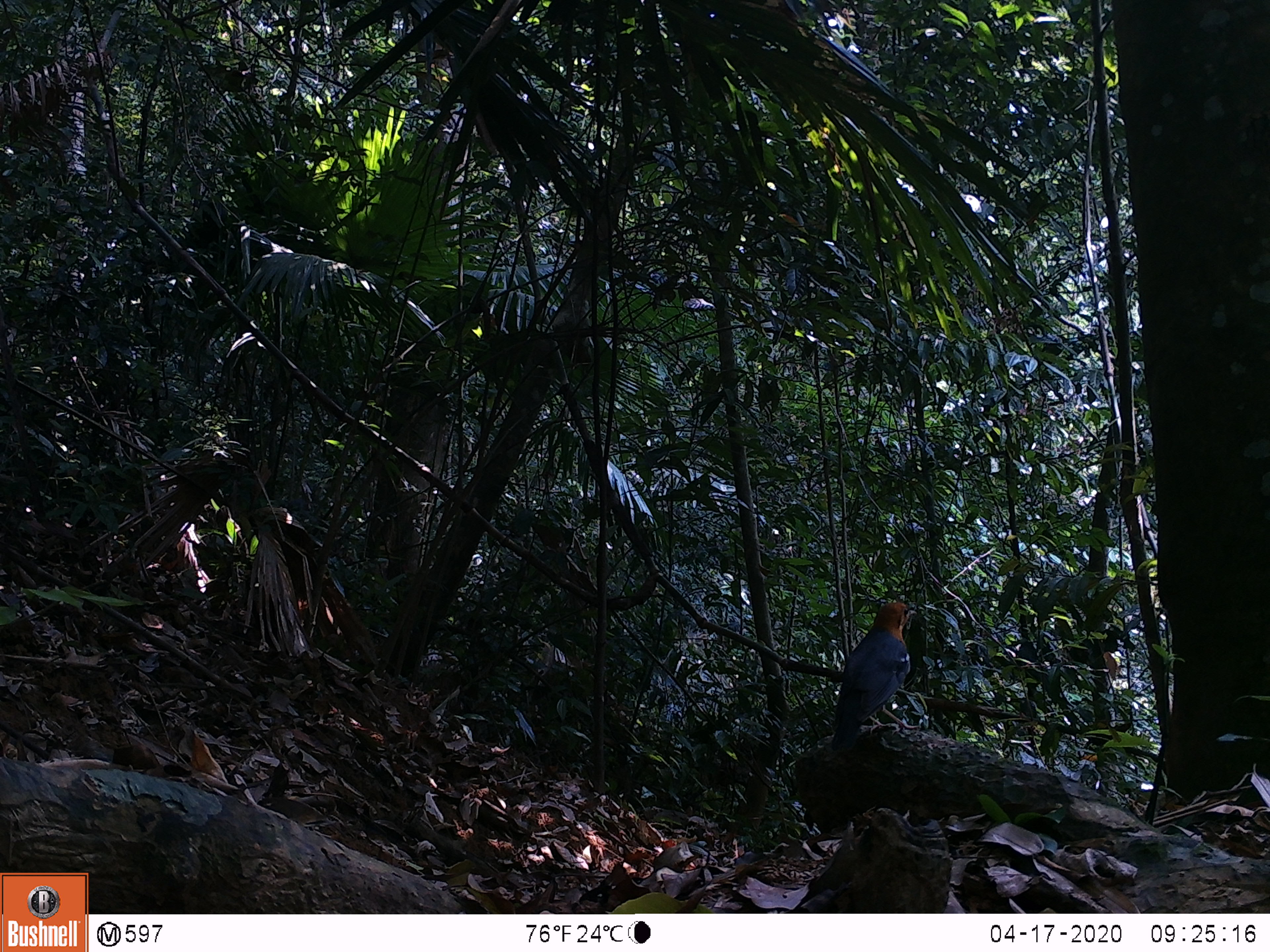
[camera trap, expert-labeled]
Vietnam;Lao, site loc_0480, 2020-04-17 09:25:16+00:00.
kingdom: Animalia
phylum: Chordata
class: Aves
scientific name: Aves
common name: bird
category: unidentified bird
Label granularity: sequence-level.